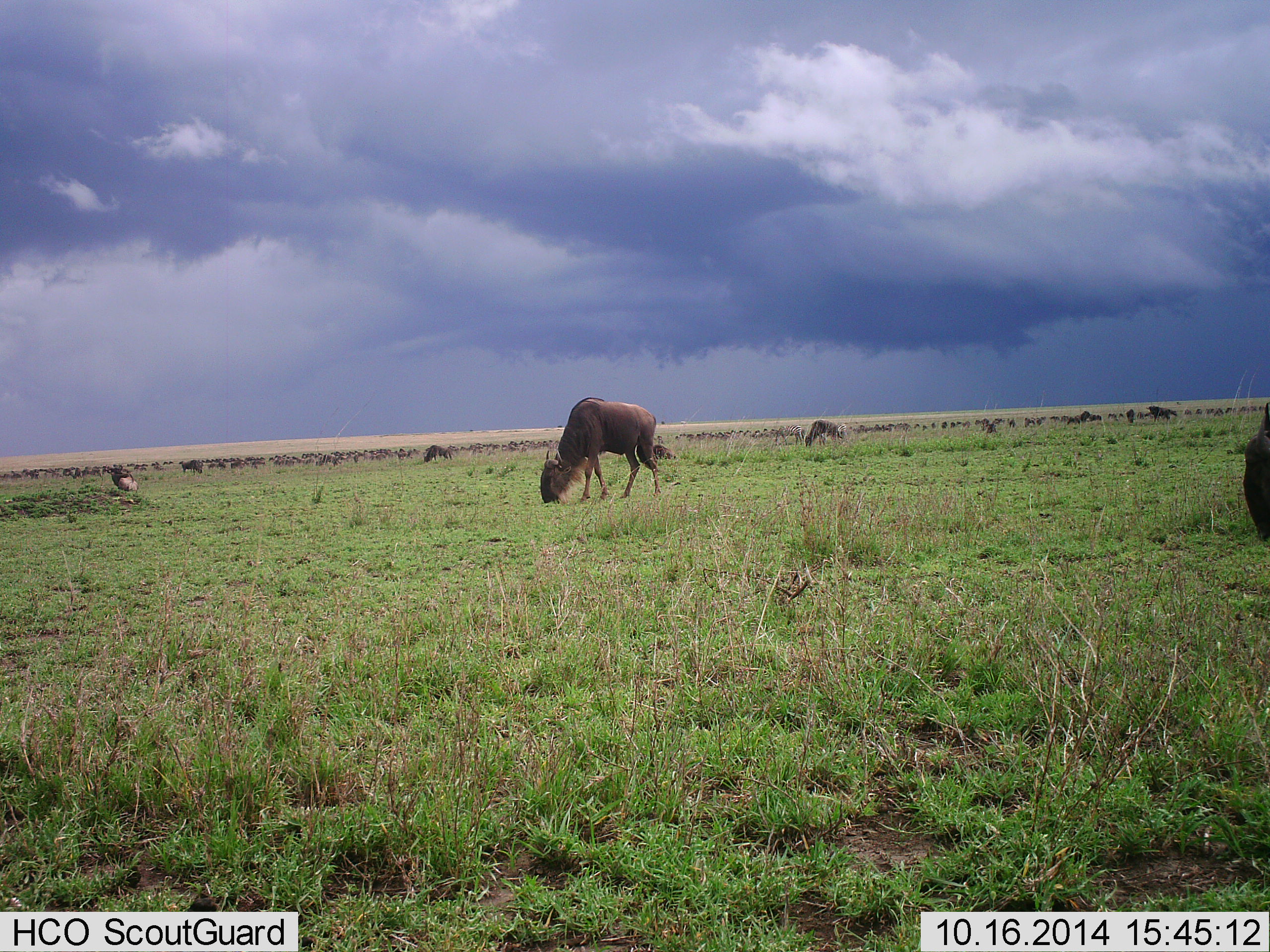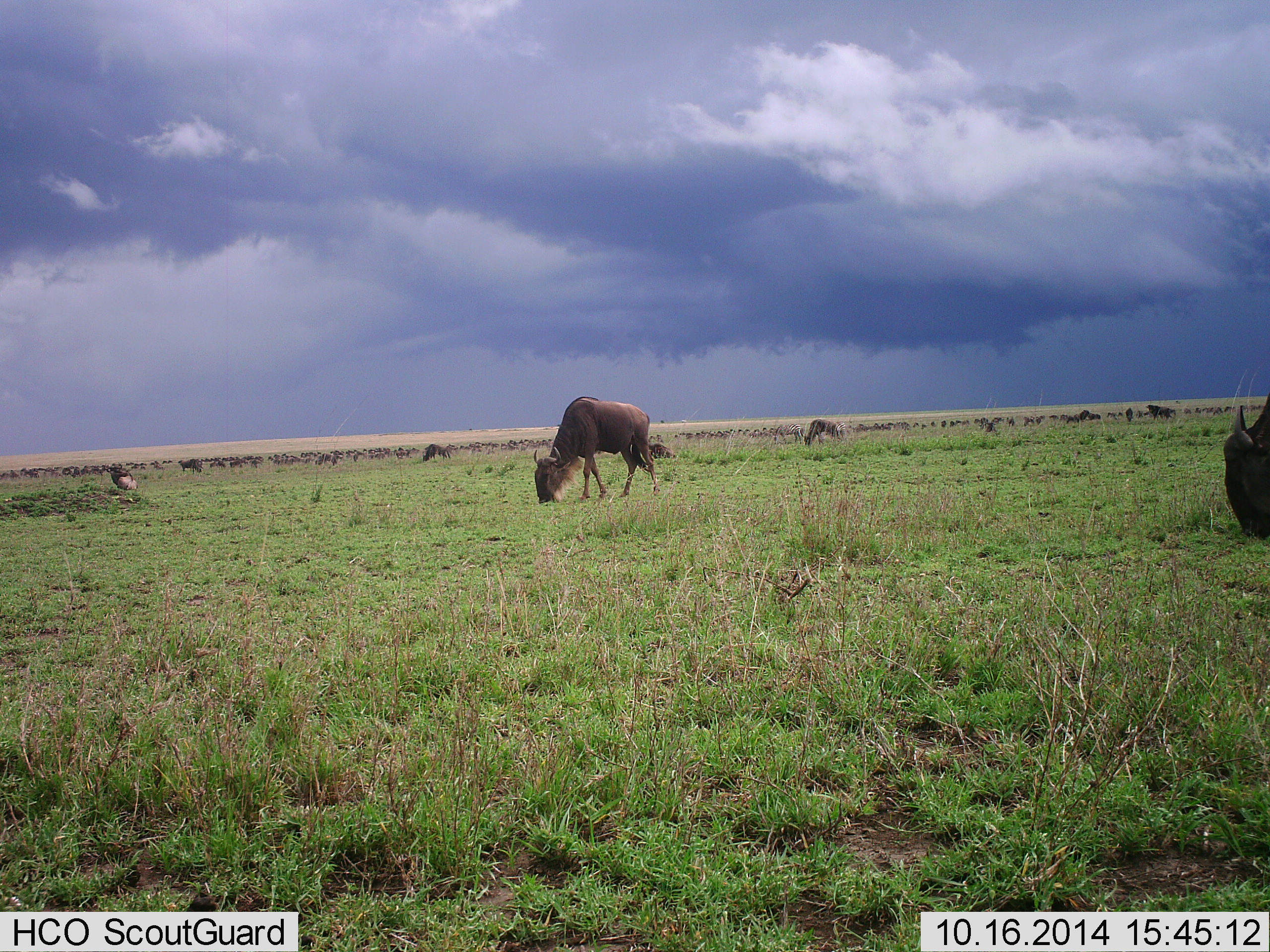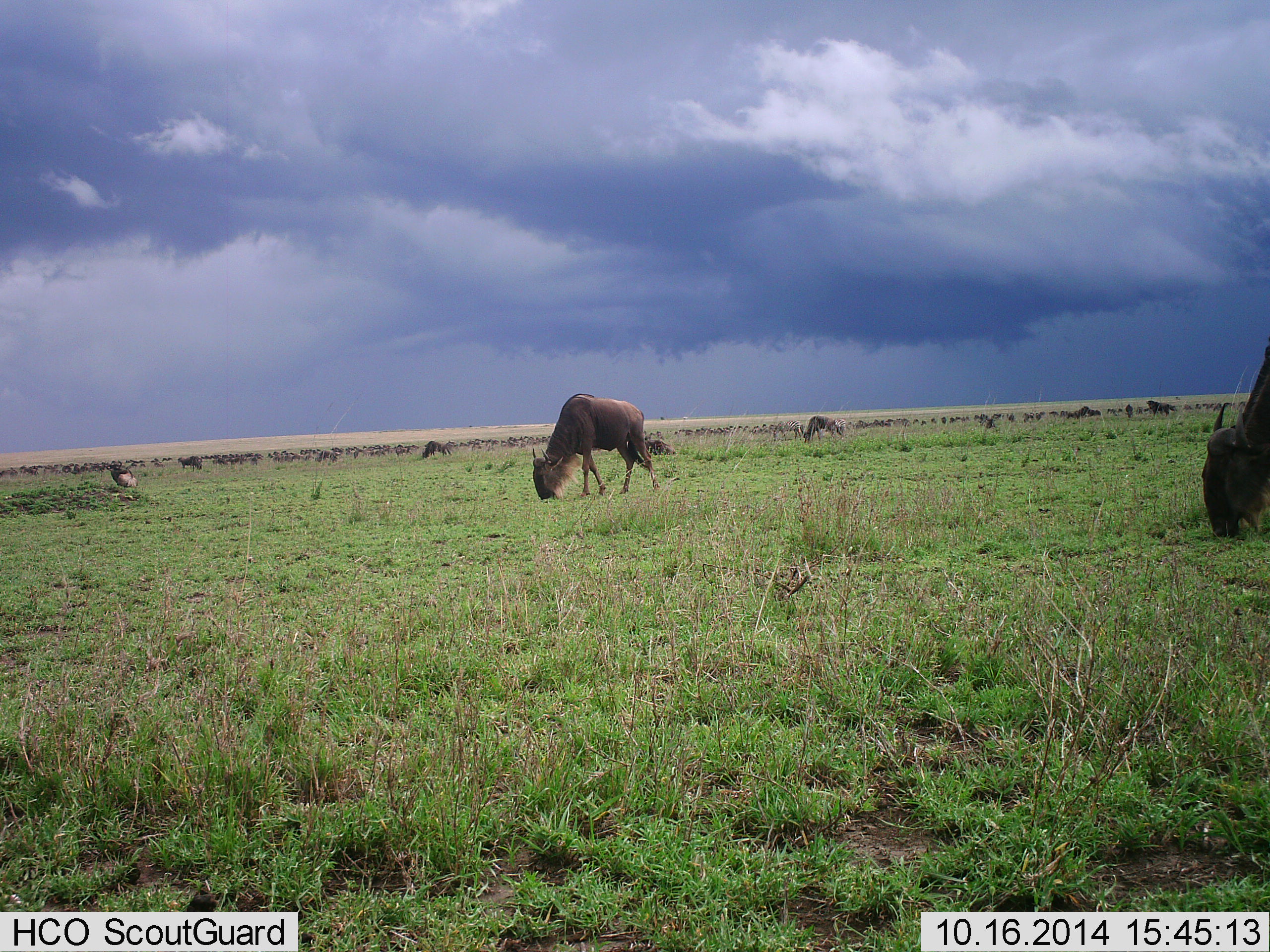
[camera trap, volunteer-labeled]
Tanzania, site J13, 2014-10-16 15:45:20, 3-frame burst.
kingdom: Animalia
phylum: Chordata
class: Mammalia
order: Artiodactyla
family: Bovidae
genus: Connochaetes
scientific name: Connochaetes taurinus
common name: blue wildebeest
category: wildebeest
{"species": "wildebeest (blue wildebeest) (Connochaetes taurinus)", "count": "51+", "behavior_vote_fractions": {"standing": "27%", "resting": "0%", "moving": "9%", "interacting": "0%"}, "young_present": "0%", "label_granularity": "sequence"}